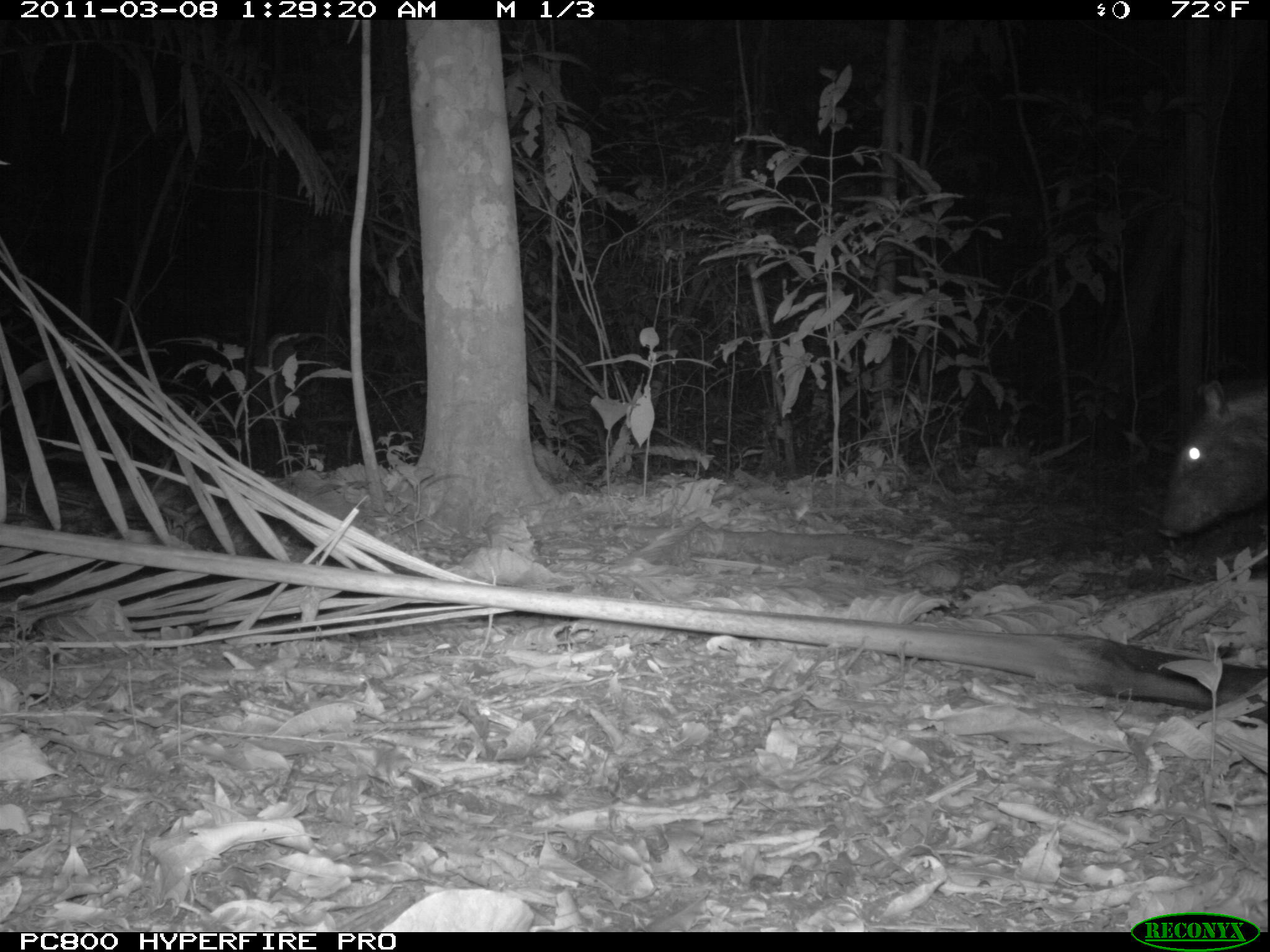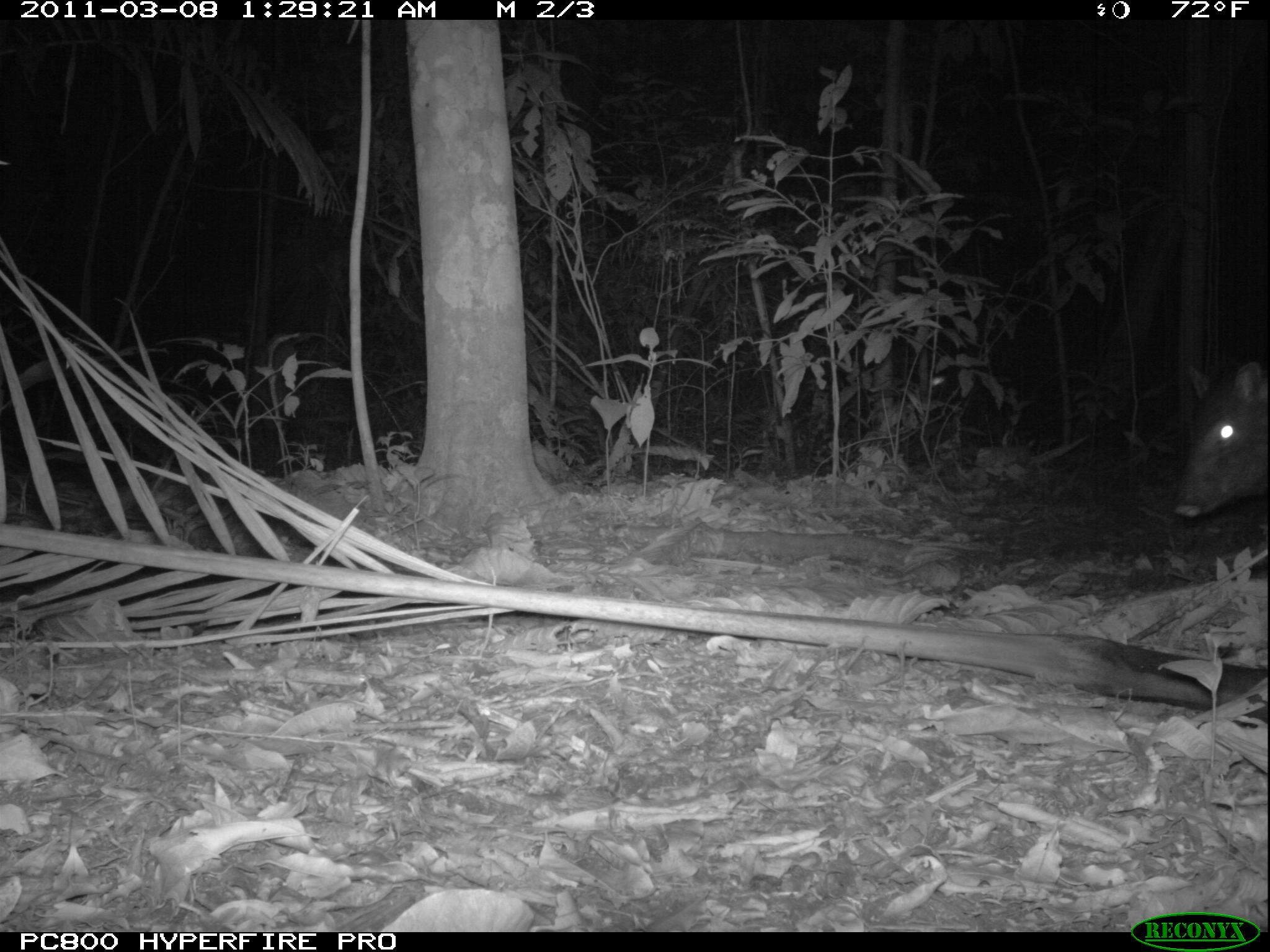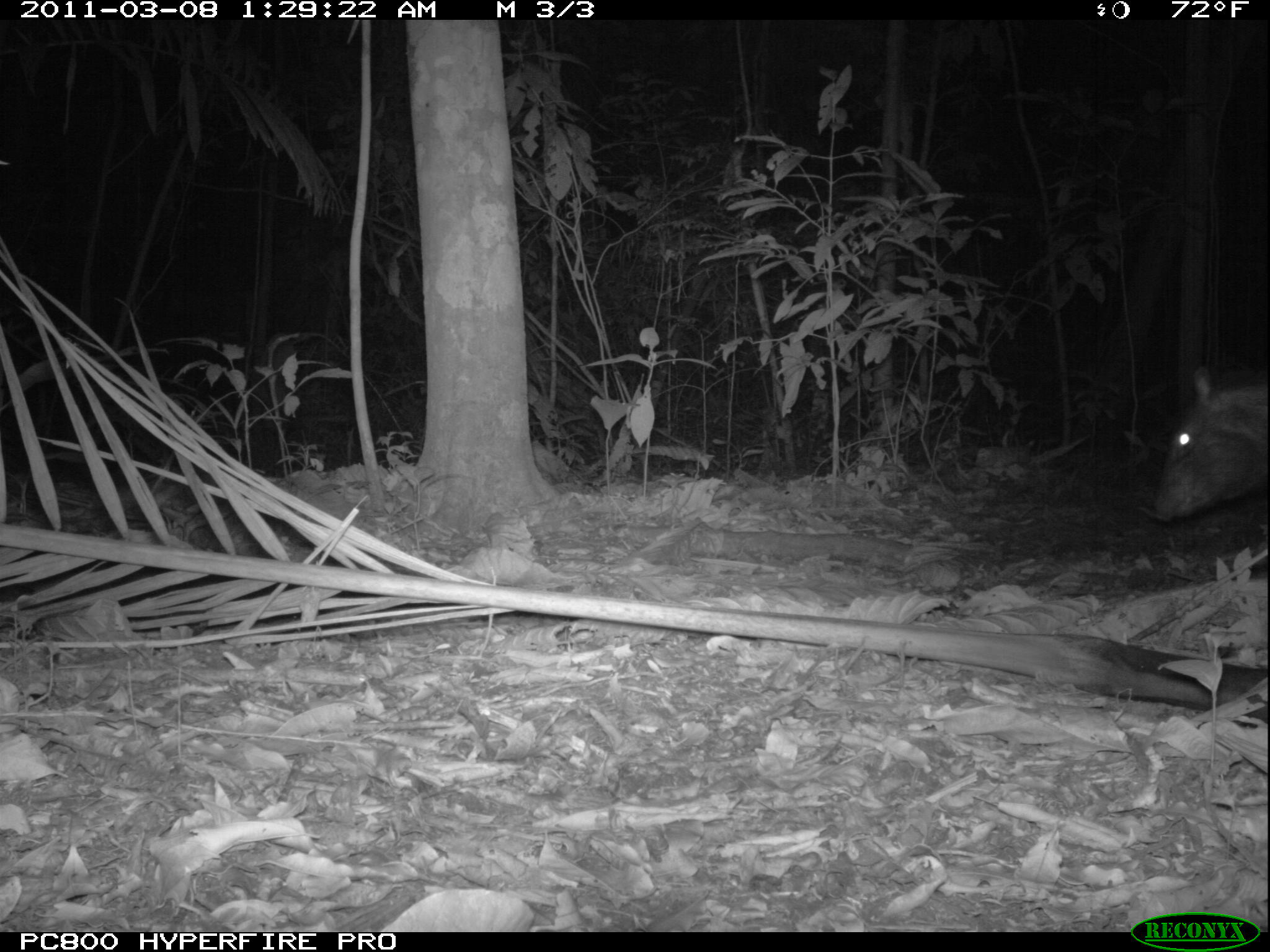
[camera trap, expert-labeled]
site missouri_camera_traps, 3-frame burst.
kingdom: Animalia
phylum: Chordata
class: Mammalia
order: Artiodactyla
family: Tayassuidae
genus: Pecari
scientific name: Pecari tajacu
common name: collared peccary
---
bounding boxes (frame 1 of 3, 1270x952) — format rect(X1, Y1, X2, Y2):
collared peccary: rect(1145, 375, 1268, 549)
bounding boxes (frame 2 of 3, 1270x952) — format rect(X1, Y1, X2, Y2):
collared peccary: rect(1169, 351, 1264, 526)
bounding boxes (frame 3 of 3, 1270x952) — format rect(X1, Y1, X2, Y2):
collared peccary: rect(1149, 363, 1256, 527)